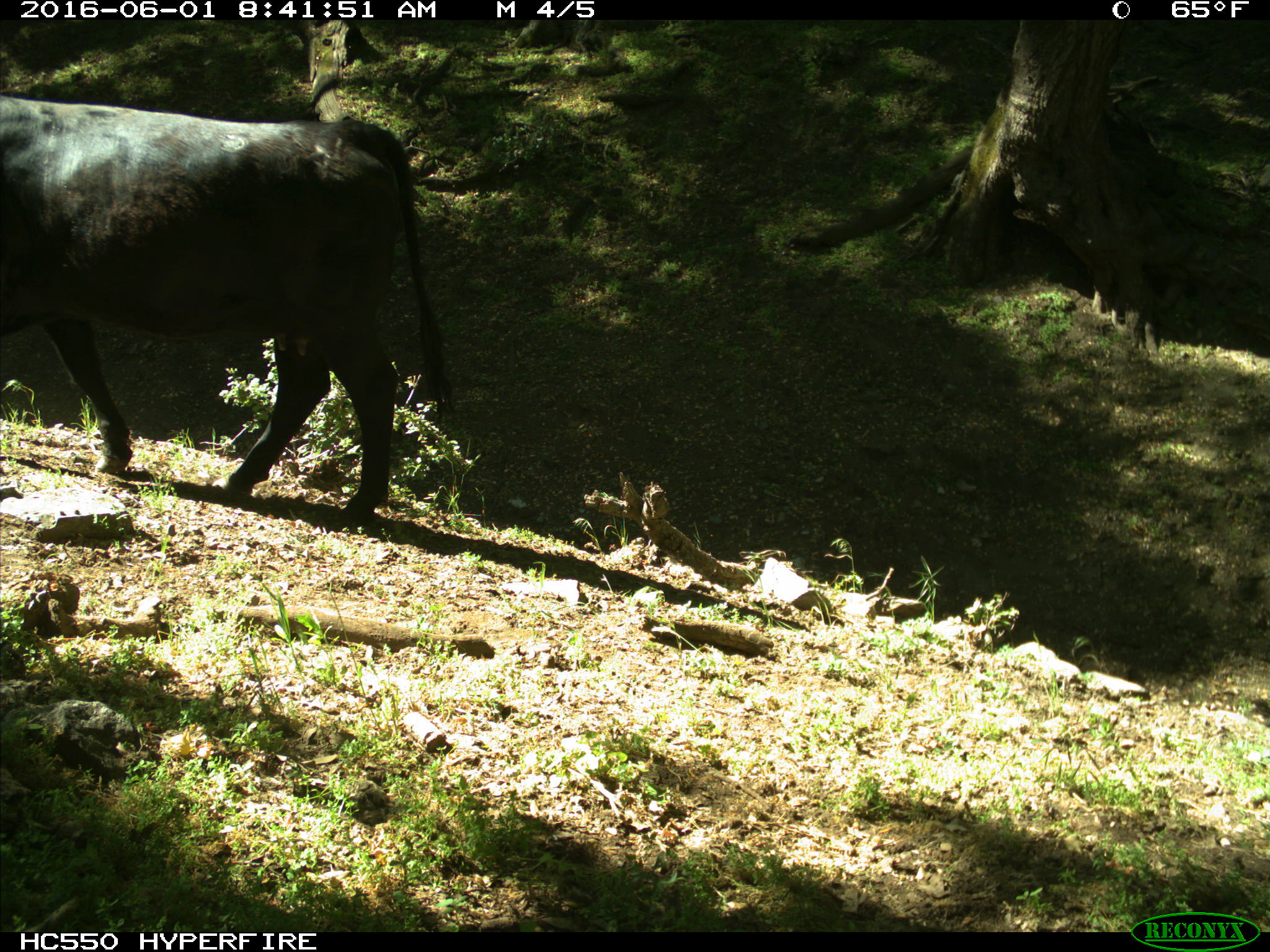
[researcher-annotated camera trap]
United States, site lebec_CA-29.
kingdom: Animalia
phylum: Chordata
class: Mammalia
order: Artiodactyla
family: Bovidae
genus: Bos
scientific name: Bos taurus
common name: domestic cow